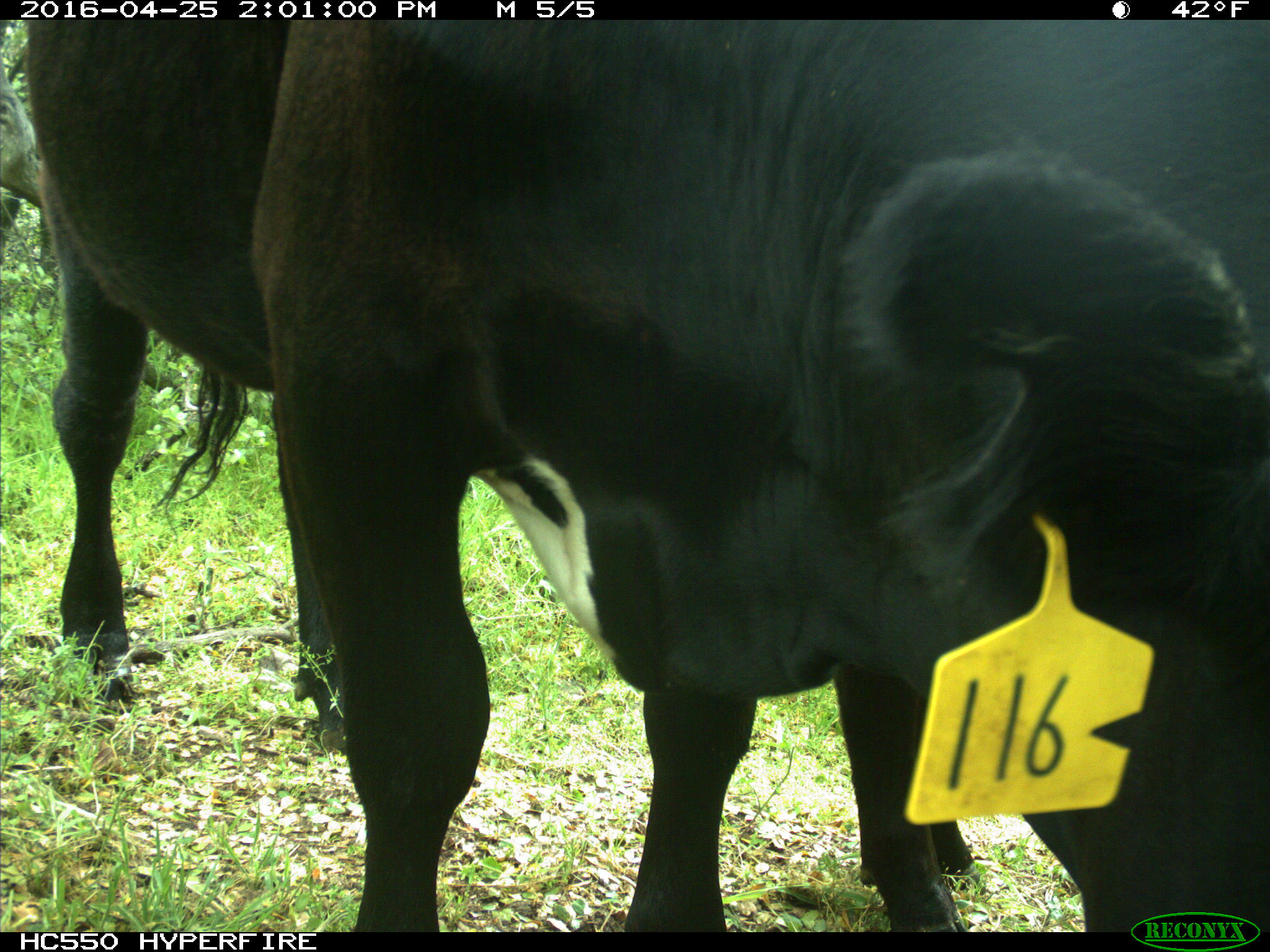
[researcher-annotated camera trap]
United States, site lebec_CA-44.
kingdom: Animalia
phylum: Chordata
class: Mammalia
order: Artiodactyla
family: Bovidae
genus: Bos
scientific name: Bos taurus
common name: domestic cow